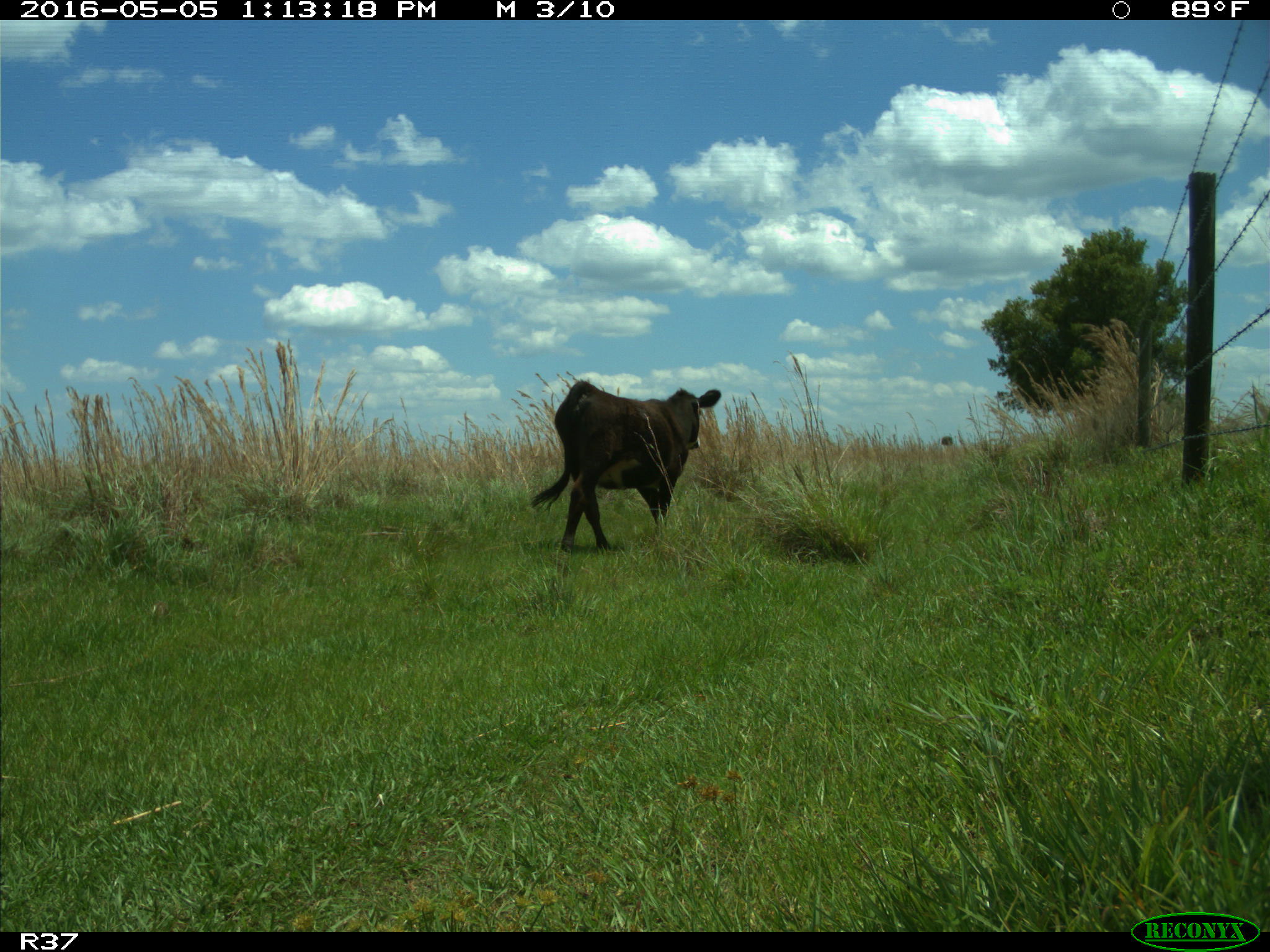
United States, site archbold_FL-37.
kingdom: Animalia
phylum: Chordata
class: Mammalia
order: Artiodactyla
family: Bovidae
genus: Bos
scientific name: Bos taurus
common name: domestic cow